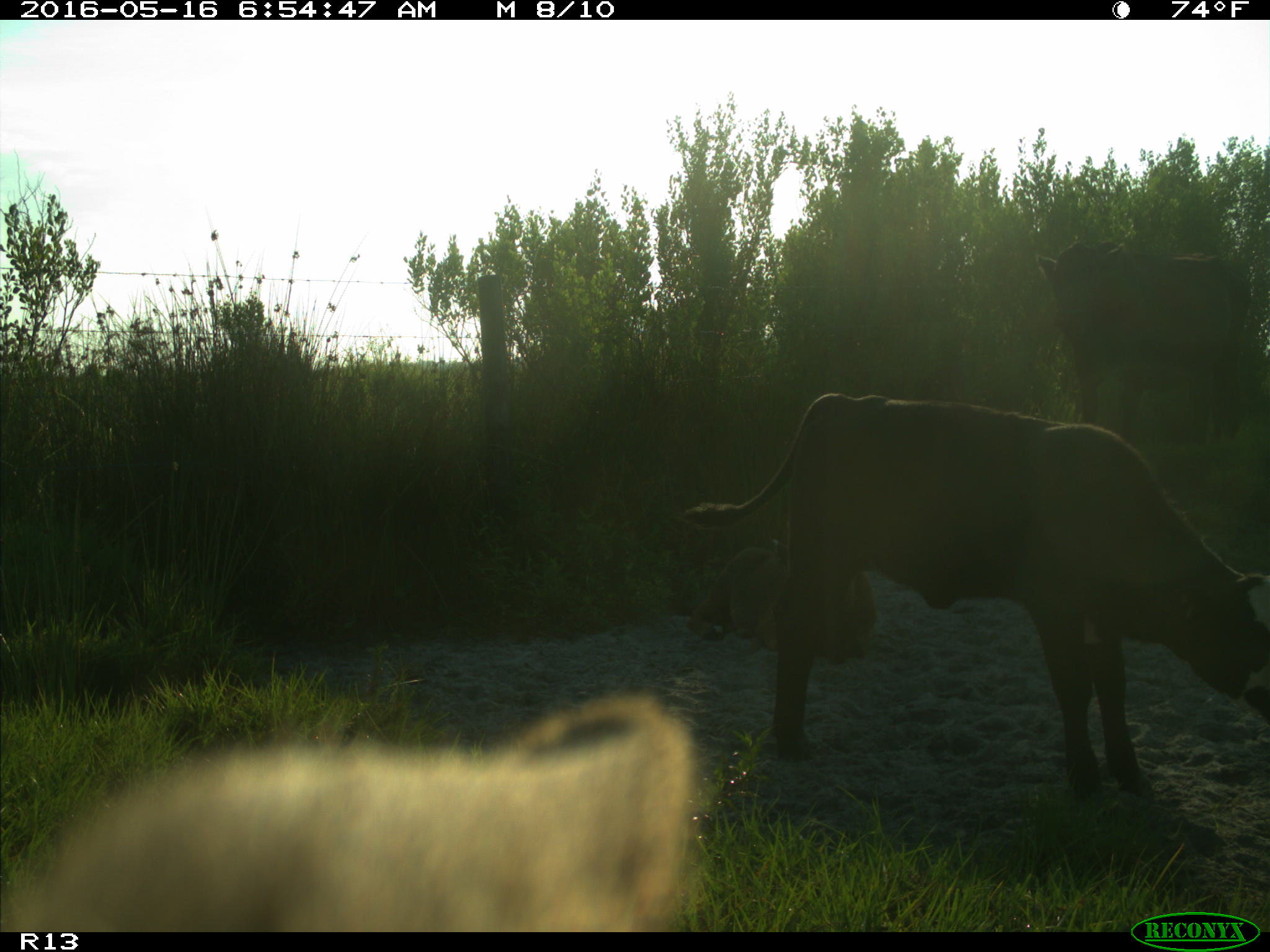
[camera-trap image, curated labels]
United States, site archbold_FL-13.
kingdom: Animalia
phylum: Chordata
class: Mammalia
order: Artiodactyla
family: Bovidae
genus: Bos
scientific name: Bos taurus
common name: domestic cow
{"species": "Bos taurus (domestic cow)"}